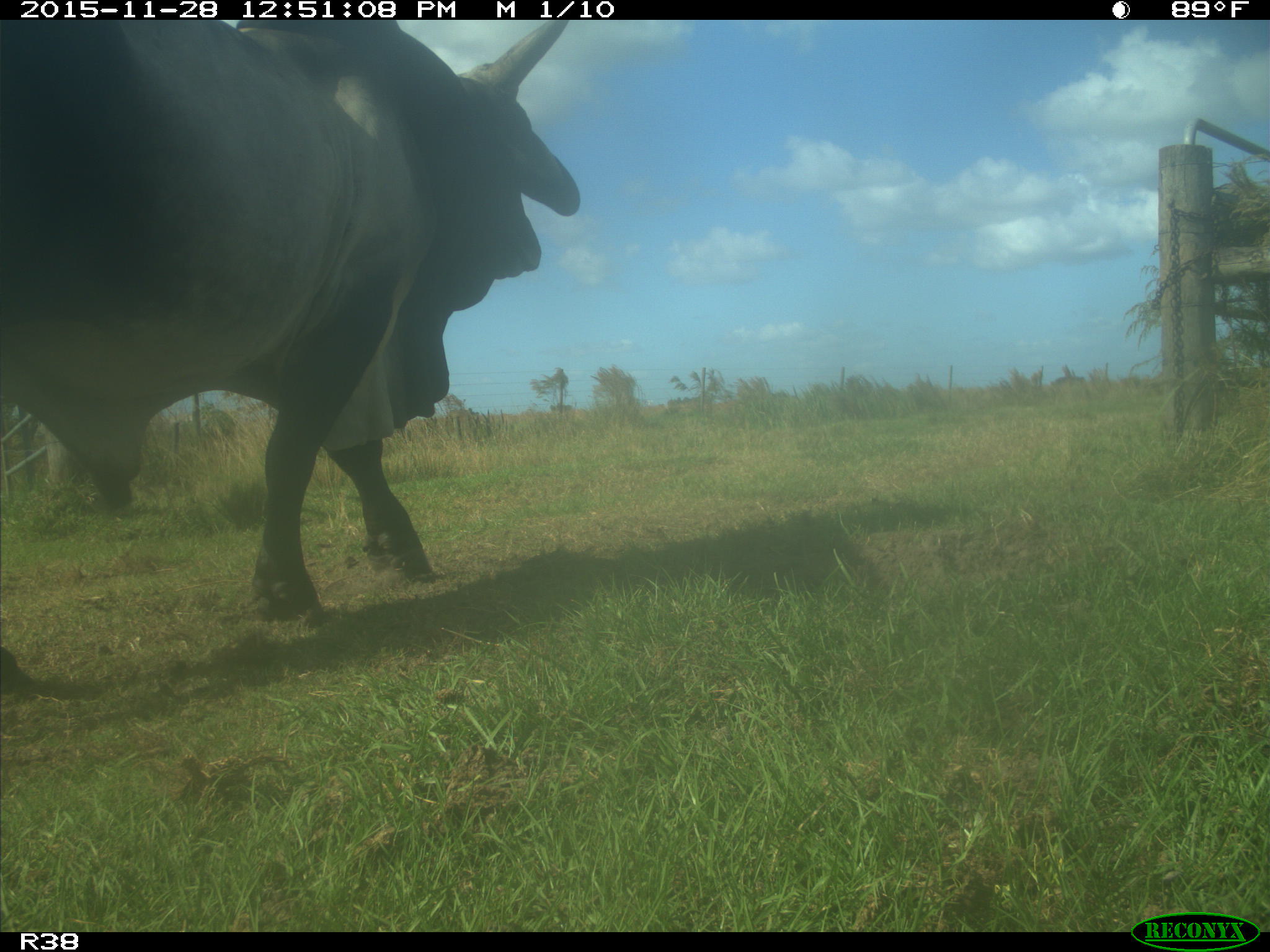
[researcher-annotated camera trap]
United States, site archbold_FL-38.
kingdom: Animalia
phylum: Chordata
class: Mammalia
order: Artiodactyla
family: Bovidae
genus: Bos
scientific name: Bos taurus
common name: domestic cow